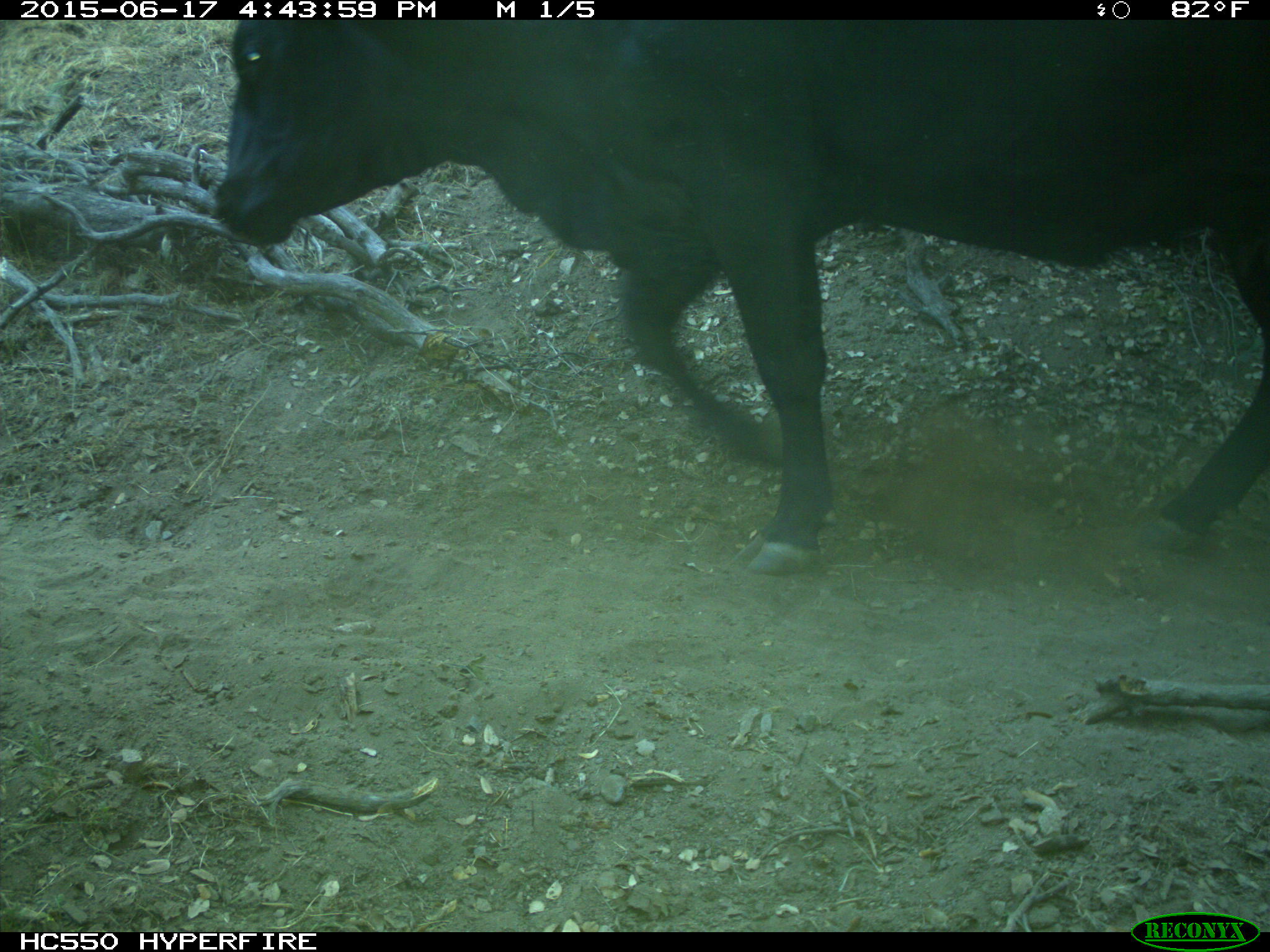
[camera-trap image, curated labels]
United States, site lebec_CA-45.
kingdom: Animalia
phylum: Chordata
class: Mammalia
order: Artiodactyla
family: Bovidae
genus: Bos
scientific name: Bos taurus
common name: domestic cow